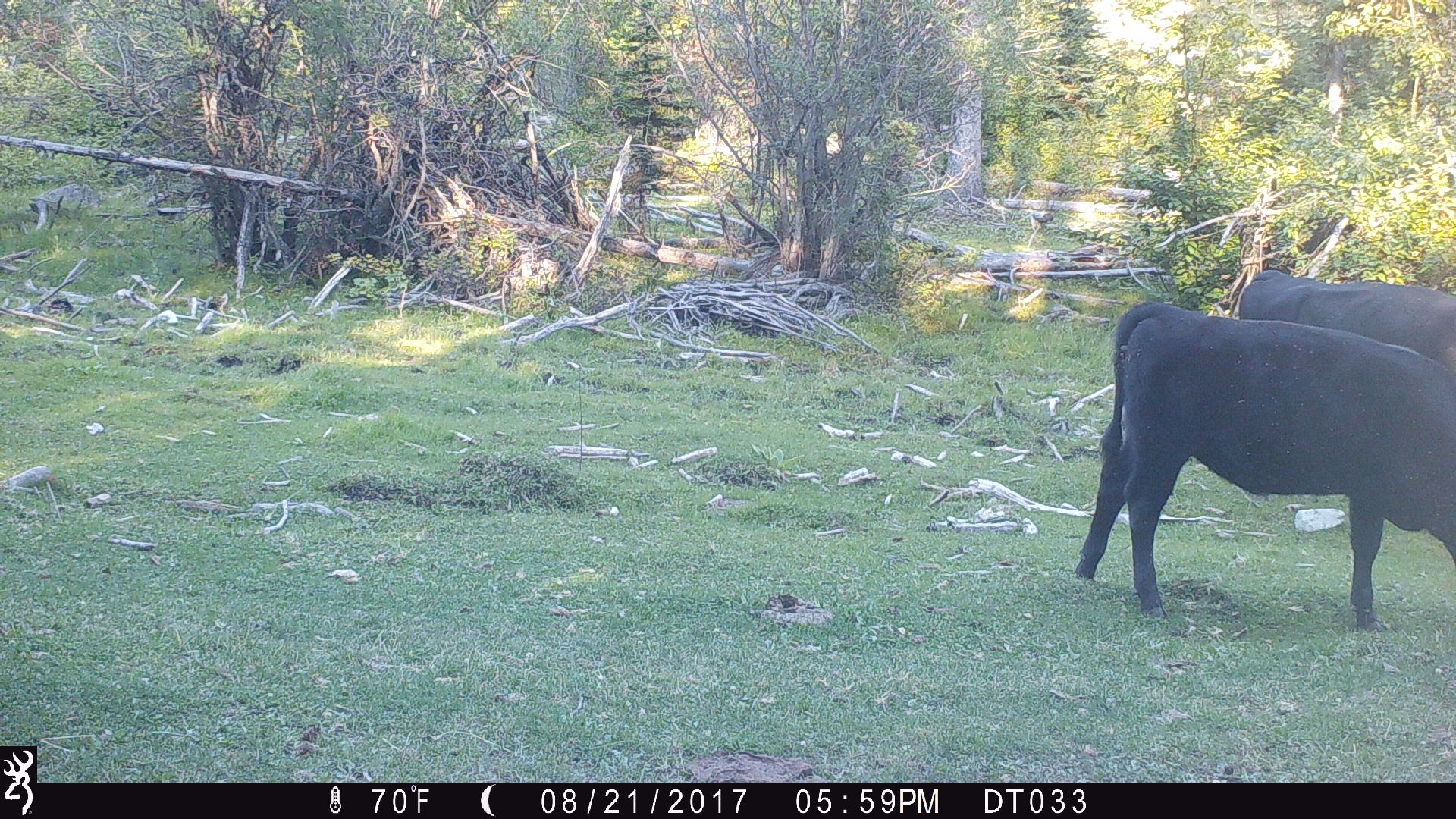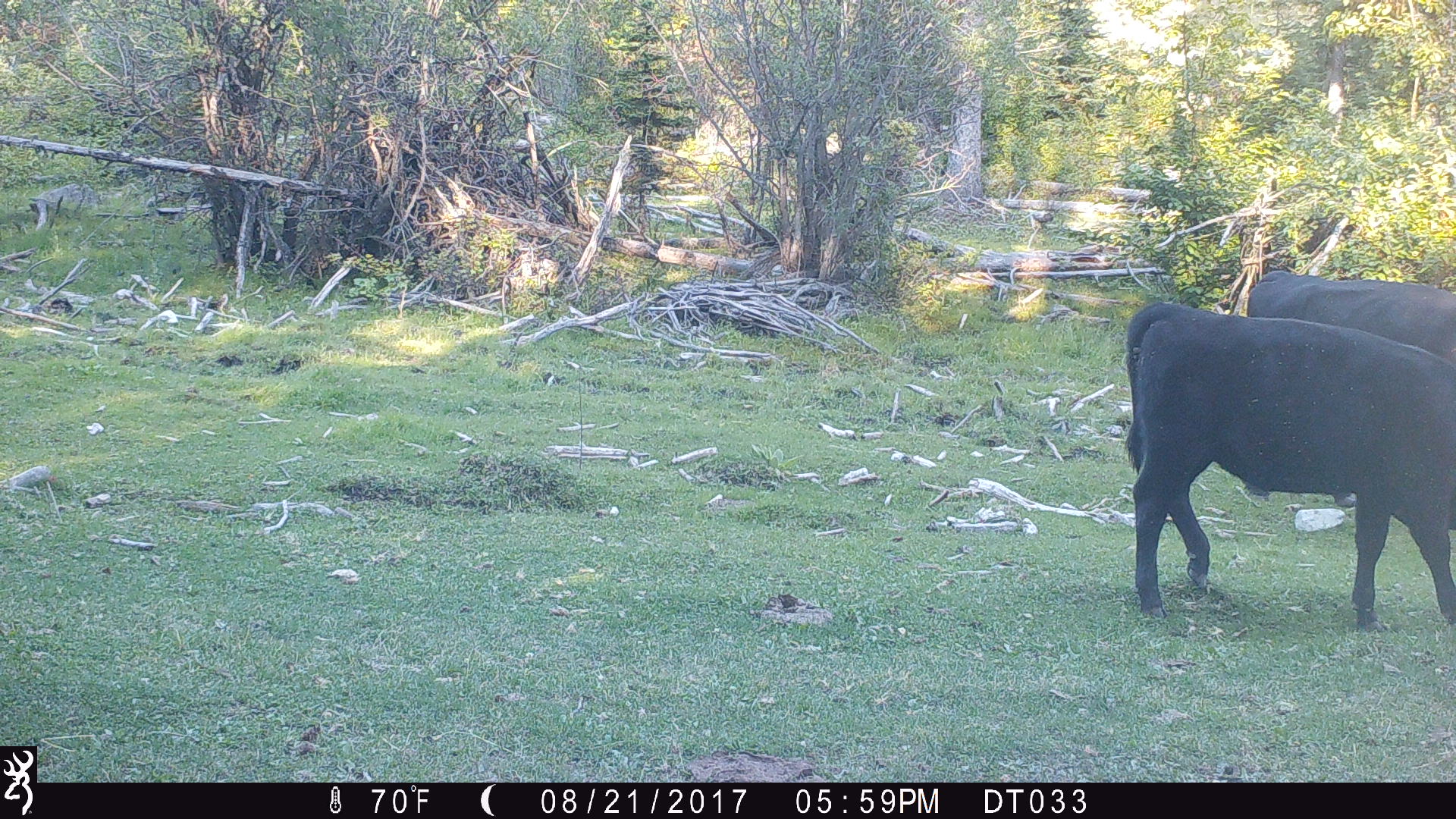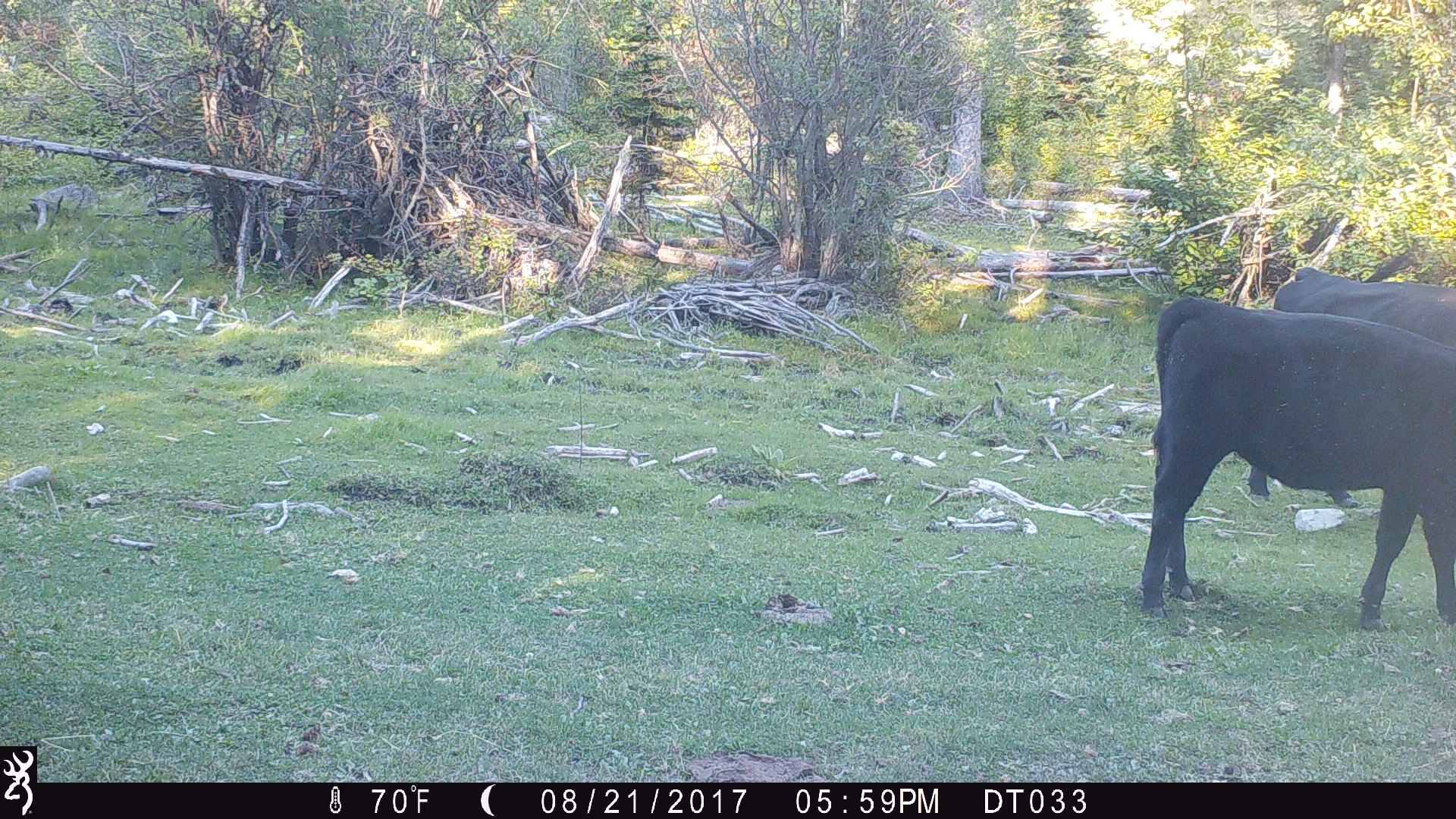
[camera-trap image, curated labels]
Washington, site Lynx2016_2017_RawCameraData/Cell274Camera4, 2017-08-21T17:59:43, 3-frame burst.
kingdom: Animalia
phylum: Chordata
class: Mammalia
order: Artiodactyla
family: Bovidae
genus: Bos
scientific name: Bos taurus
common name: domestic cattle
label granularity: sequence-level